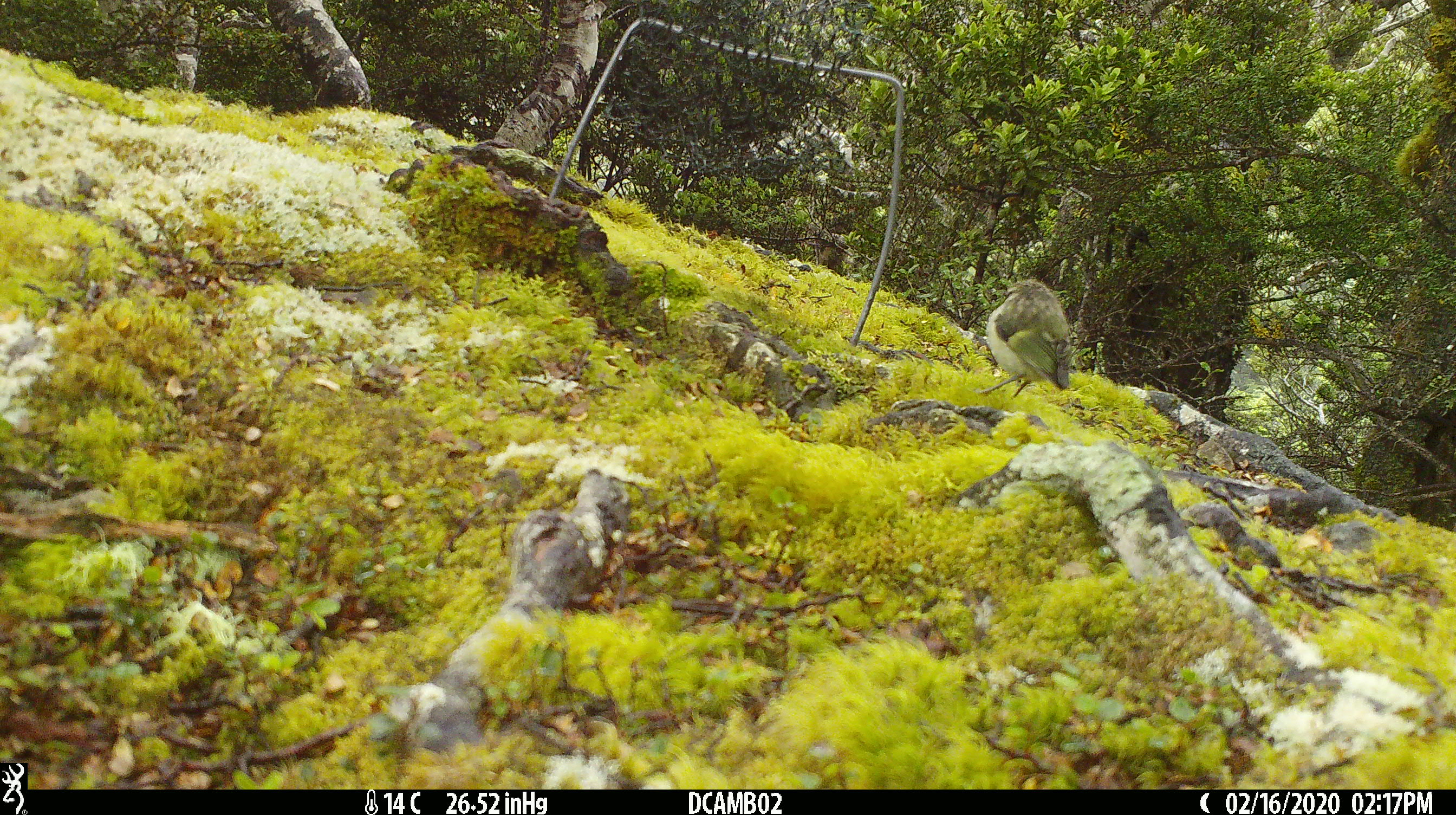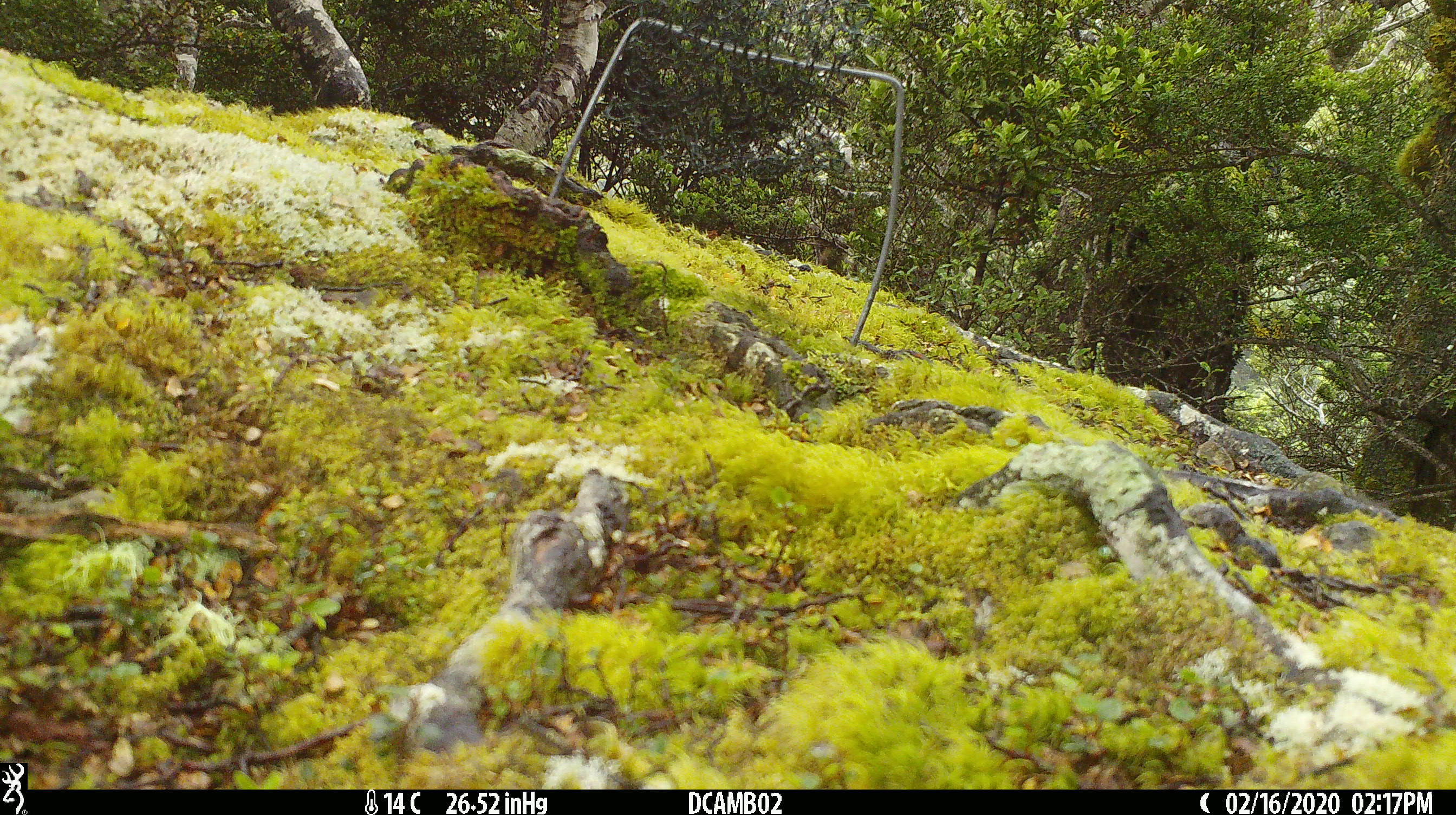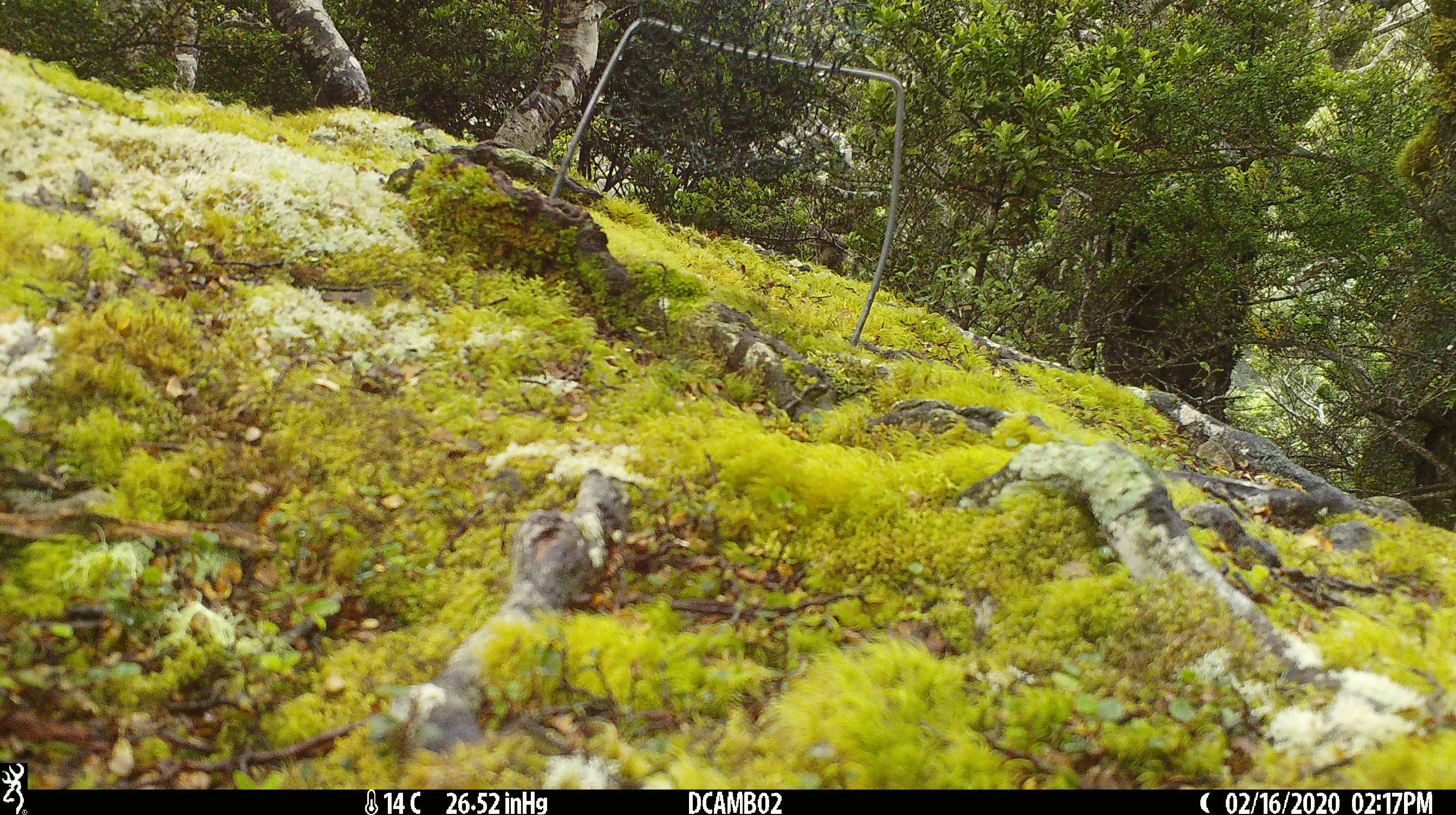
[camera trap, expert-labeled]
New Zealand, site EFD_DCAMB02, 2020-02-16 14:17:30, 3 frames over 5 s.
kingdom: Animalia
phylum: Chordata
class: Aves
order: Passeriformes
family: Acanthisittidae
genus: Acanthisitta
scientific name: Acanthisitta chloris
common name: rifleman